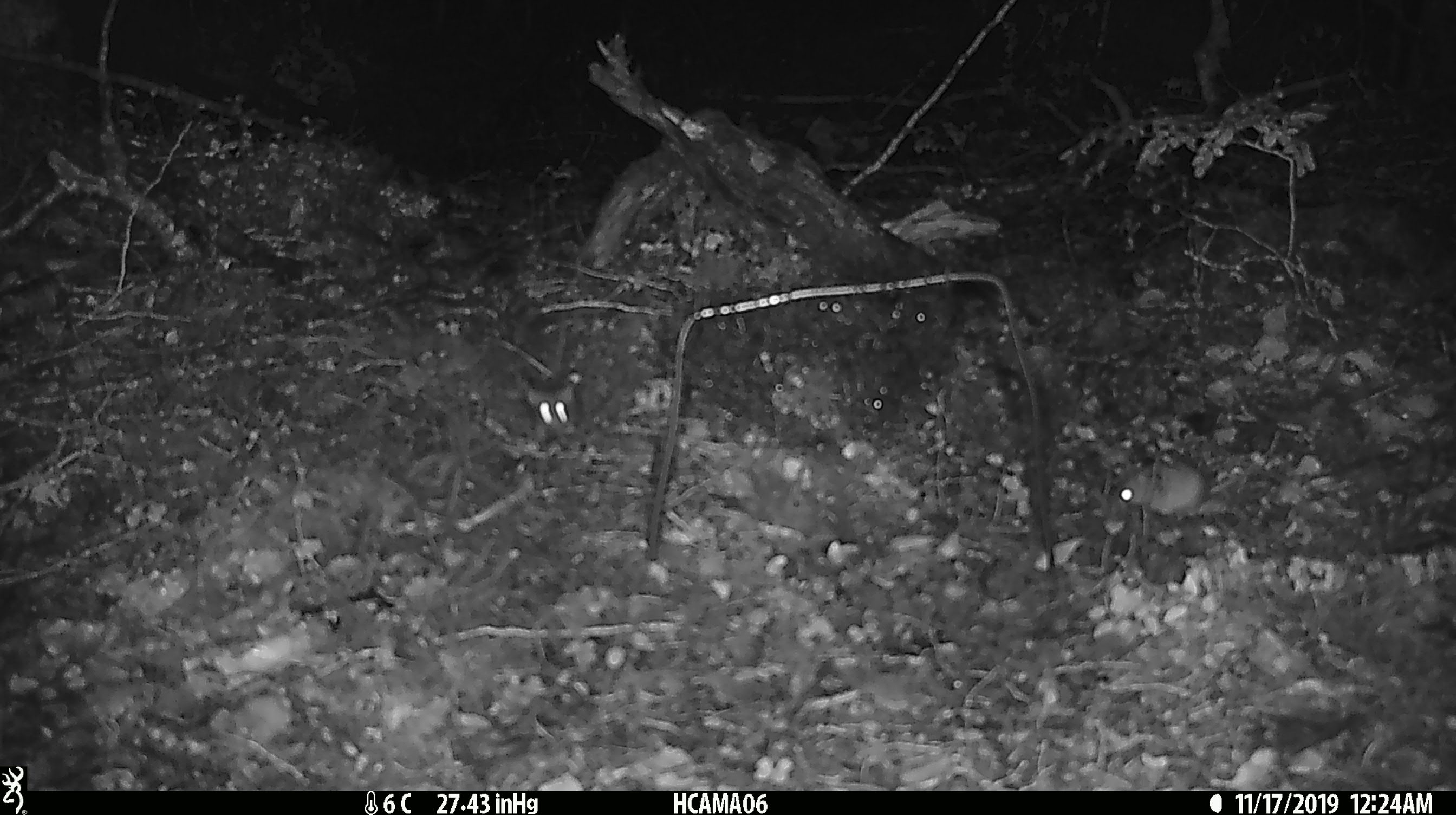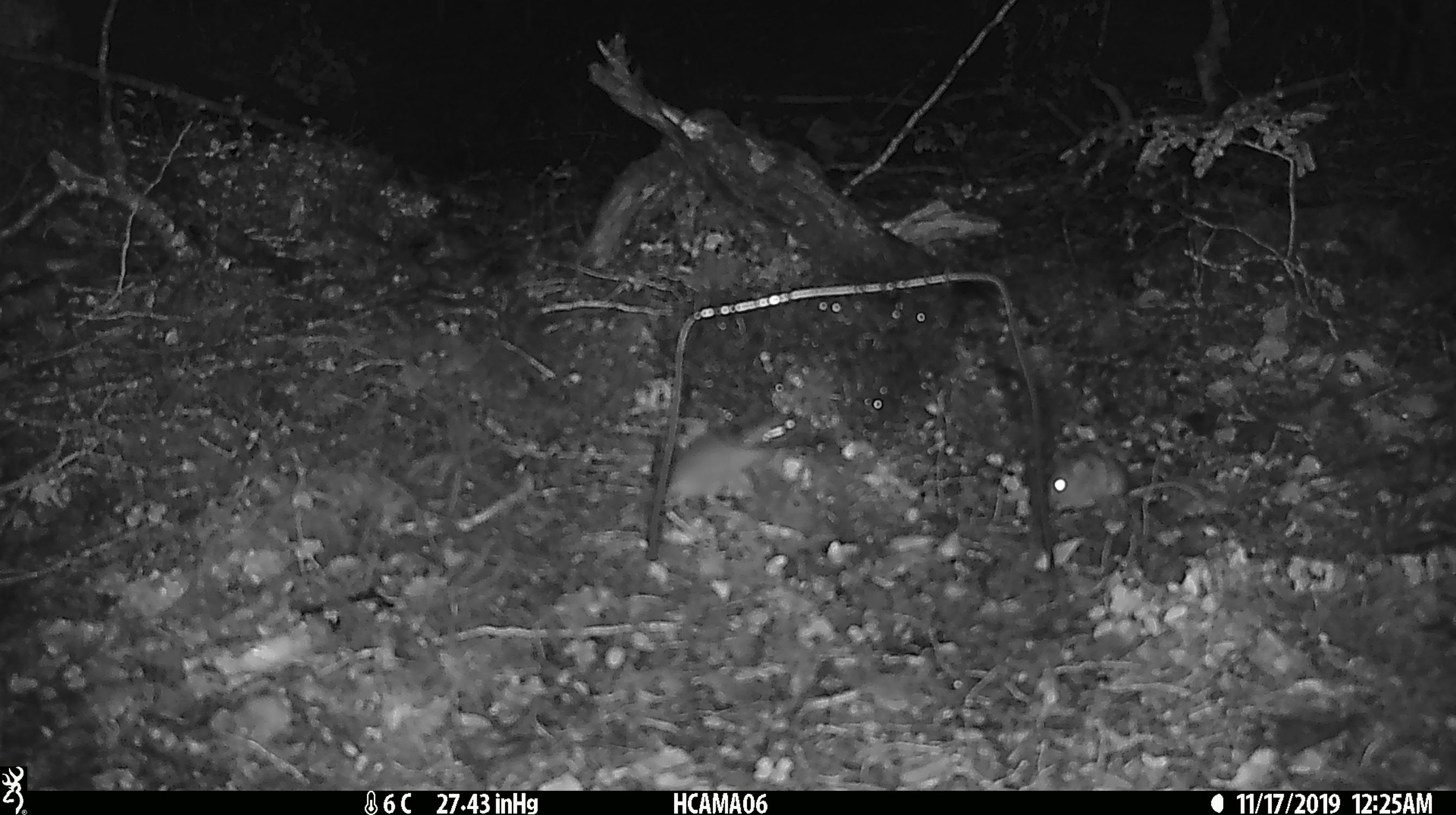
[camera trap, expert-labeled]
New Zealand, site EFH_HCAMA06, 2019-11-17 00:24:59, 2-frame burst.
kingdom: Animalia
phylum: Chordata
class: Mammalia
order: Rodentia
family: Muridae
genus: Mus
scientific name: Mus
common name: mouse